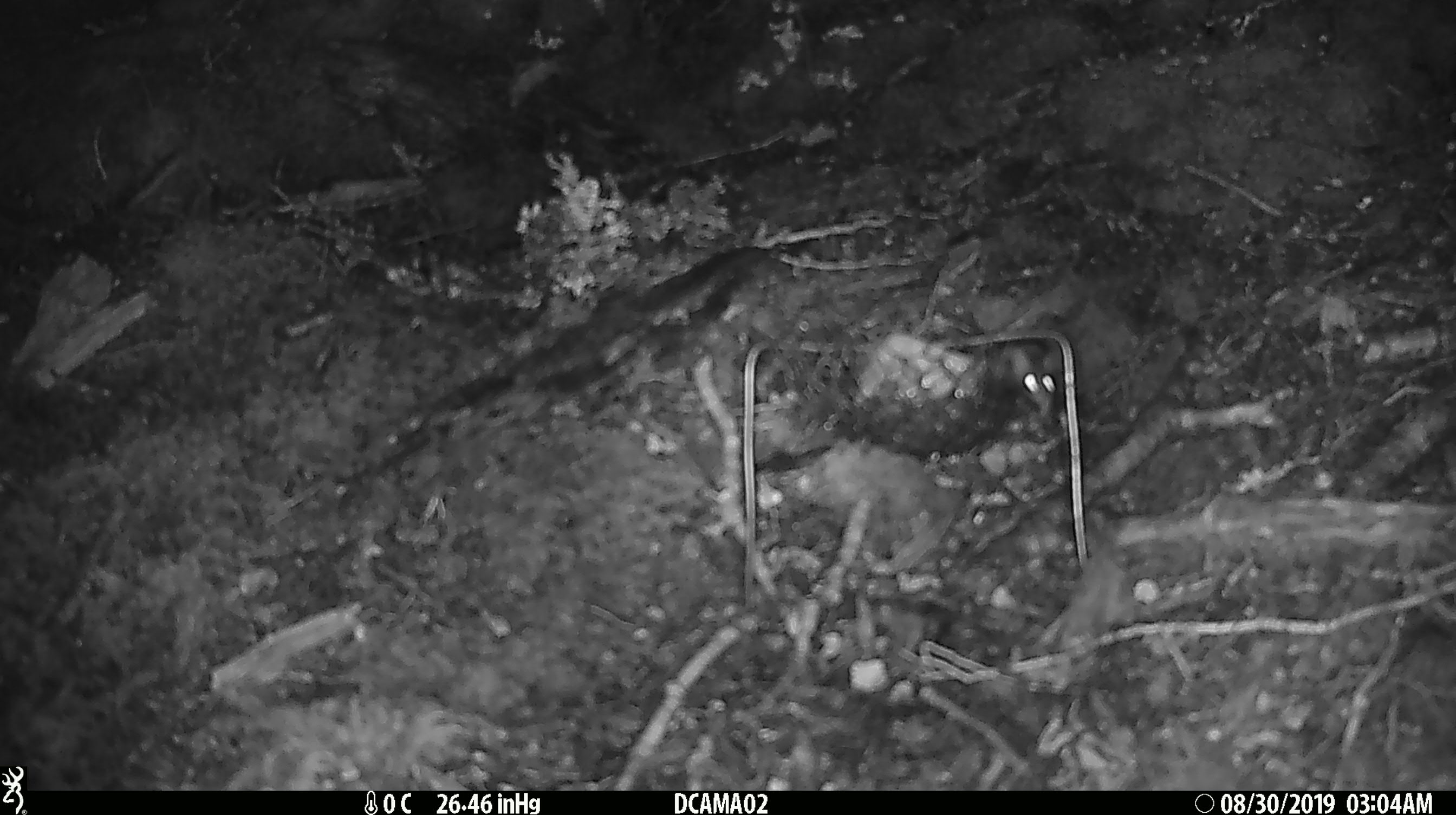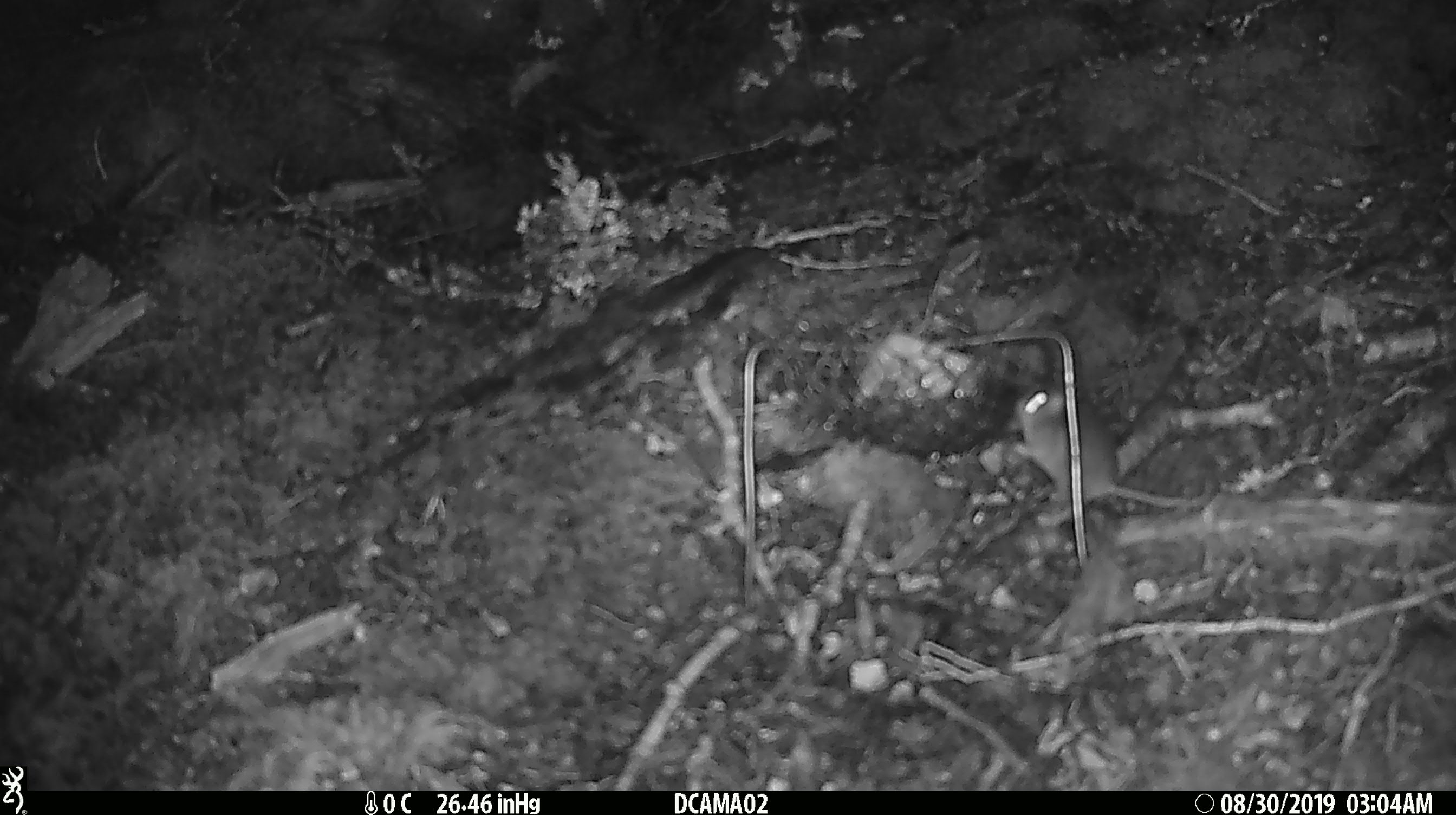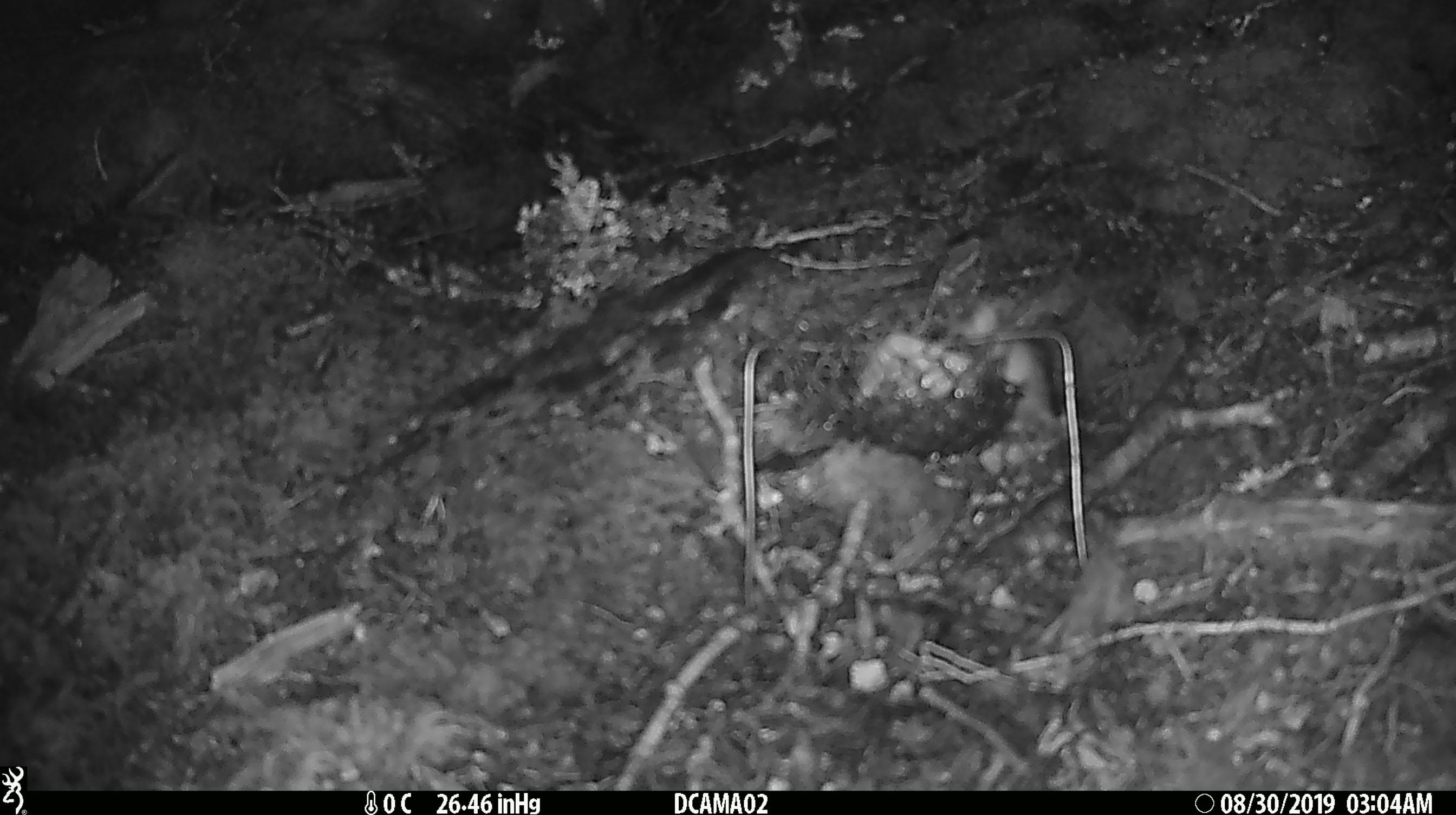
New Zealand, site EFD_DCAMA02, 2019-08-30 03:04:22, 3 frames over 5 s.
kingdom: Animalia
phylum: Chordata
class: Mammalia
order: Rodentia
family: Muridae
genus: Mus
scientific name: Mus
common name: mouse